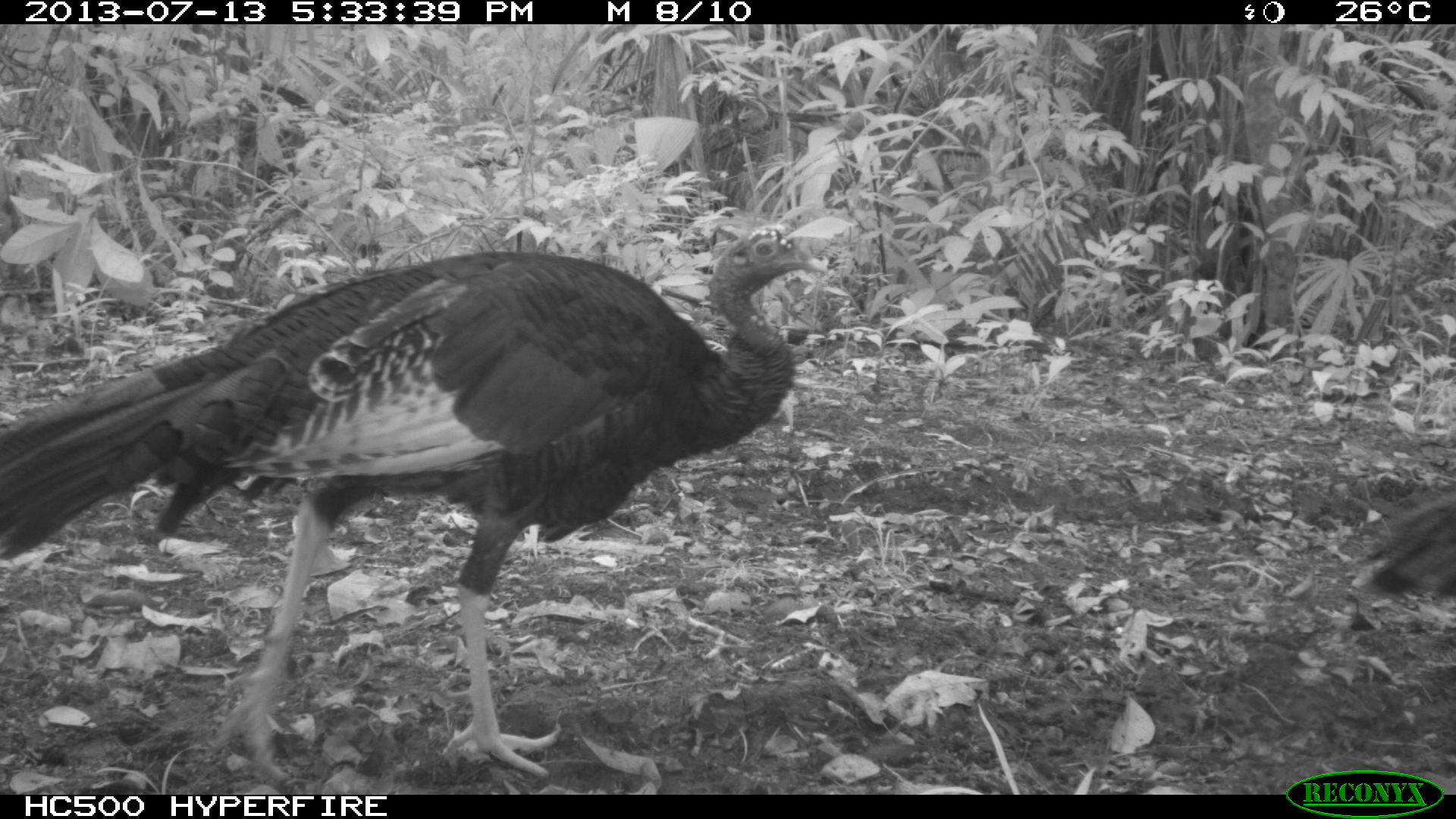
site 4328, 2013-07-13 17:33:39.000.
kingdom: Animalia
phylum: Chordata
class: Aves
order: Galliformes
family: Phasianidae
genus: Meleagris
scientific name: Meleagris ocellata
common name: ocellated turkey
Meleagris ocellata (ocellated turkey), count 2.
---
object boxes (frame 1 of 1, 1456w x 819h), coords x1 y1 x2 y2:
meleagris ocellata: 0 226 828 790; 1360 467 1455 615